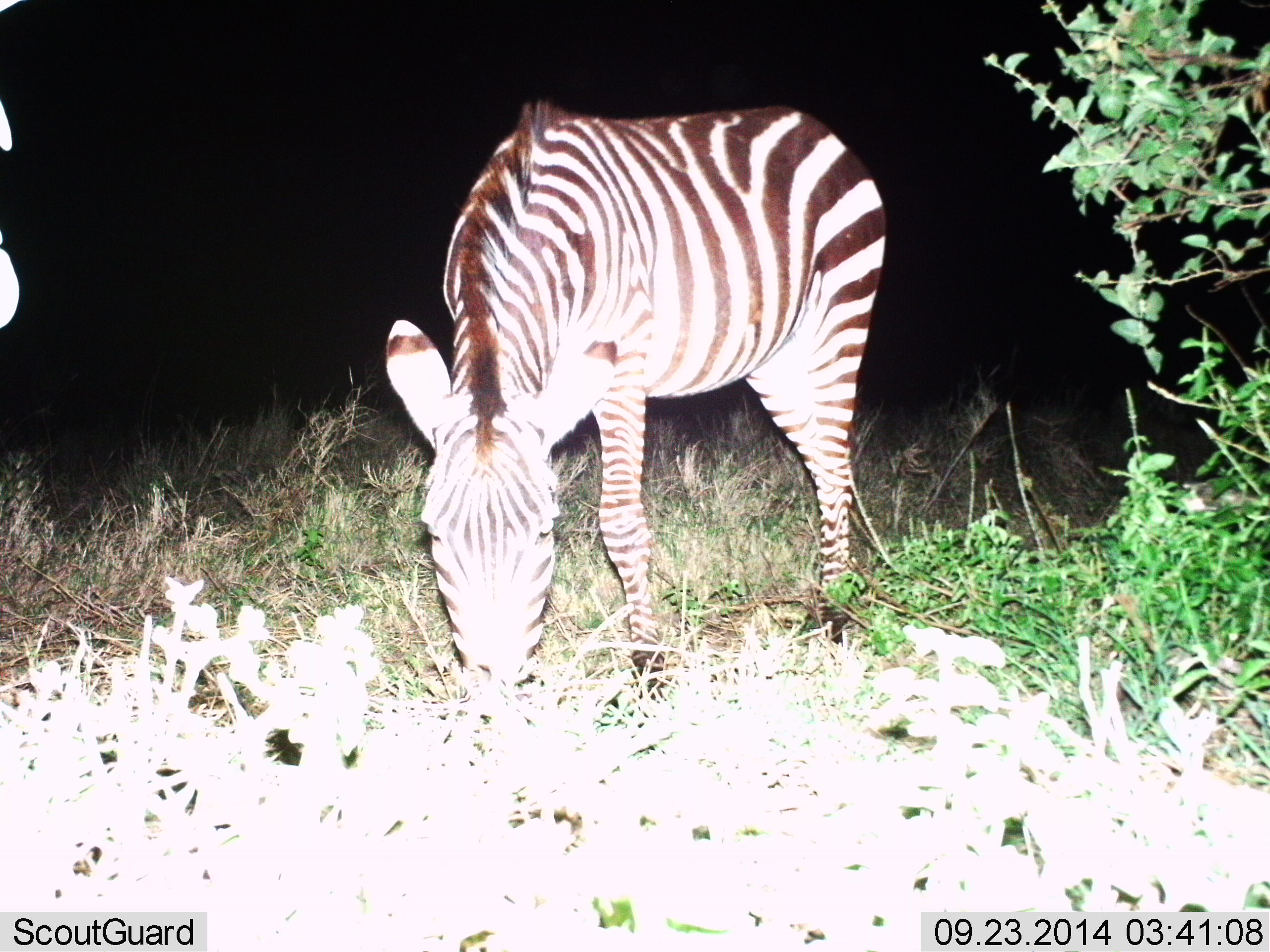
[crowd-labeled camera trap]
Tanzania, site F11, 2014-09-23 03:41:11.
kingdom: Animalia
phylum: Chordata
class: Mammalia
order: Perissodactyla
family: Equidae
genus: Equus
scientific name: Equus quagga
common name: plains zebra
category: zebra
Zebra (plains zebra) (Equus quagga), count 1. Behavior (volunteer vote fractions): standing 10%, resting 0%, moving 0%, interacting 0%. Young present (vote fraction): 0%. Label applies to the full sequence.